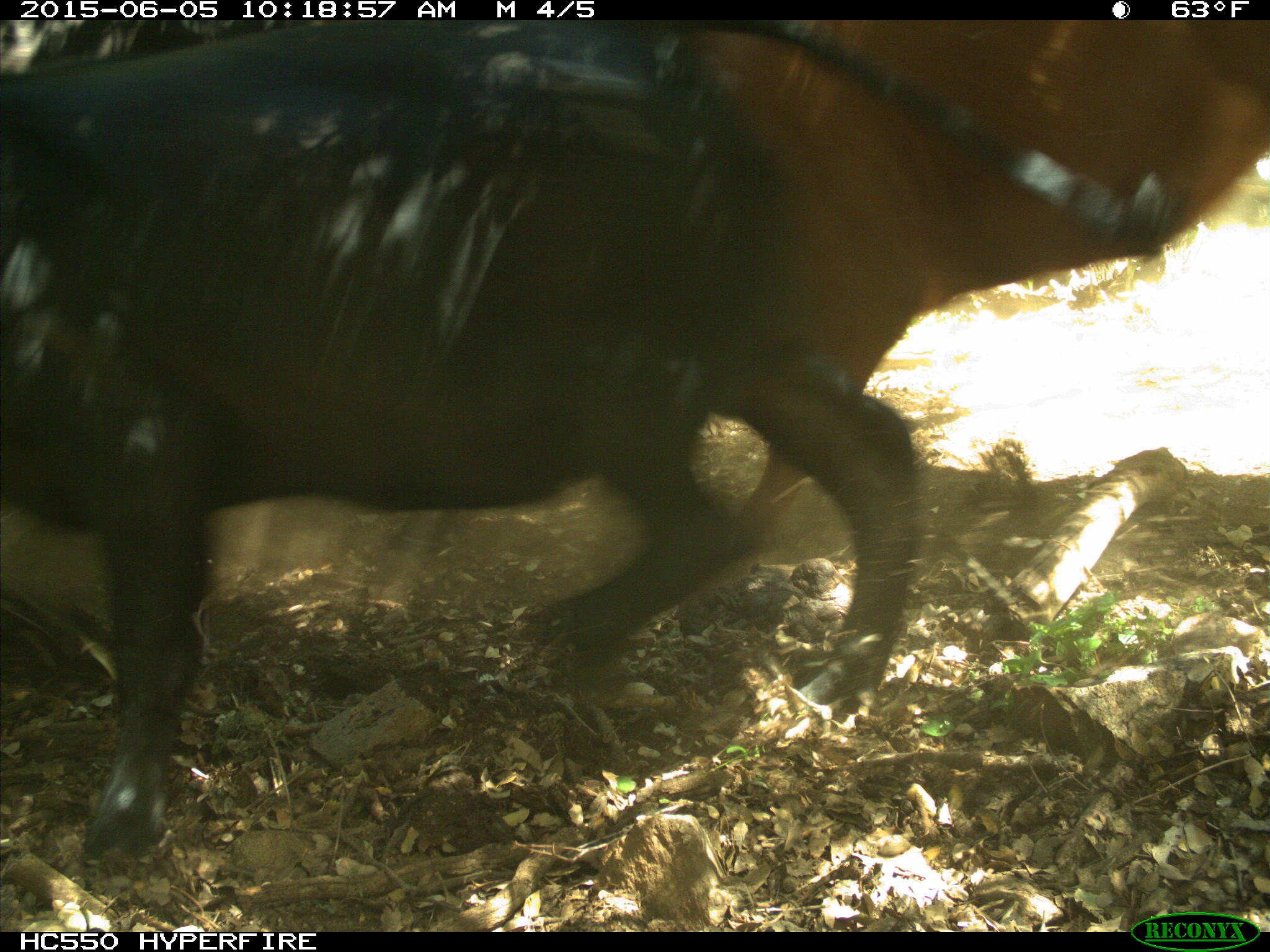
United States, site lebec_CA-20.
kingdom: Animalia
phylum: Chordata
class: Mammalia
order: Artiodactyla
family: Bovidae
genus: Bos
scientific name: Bos taurus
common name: domestic cow